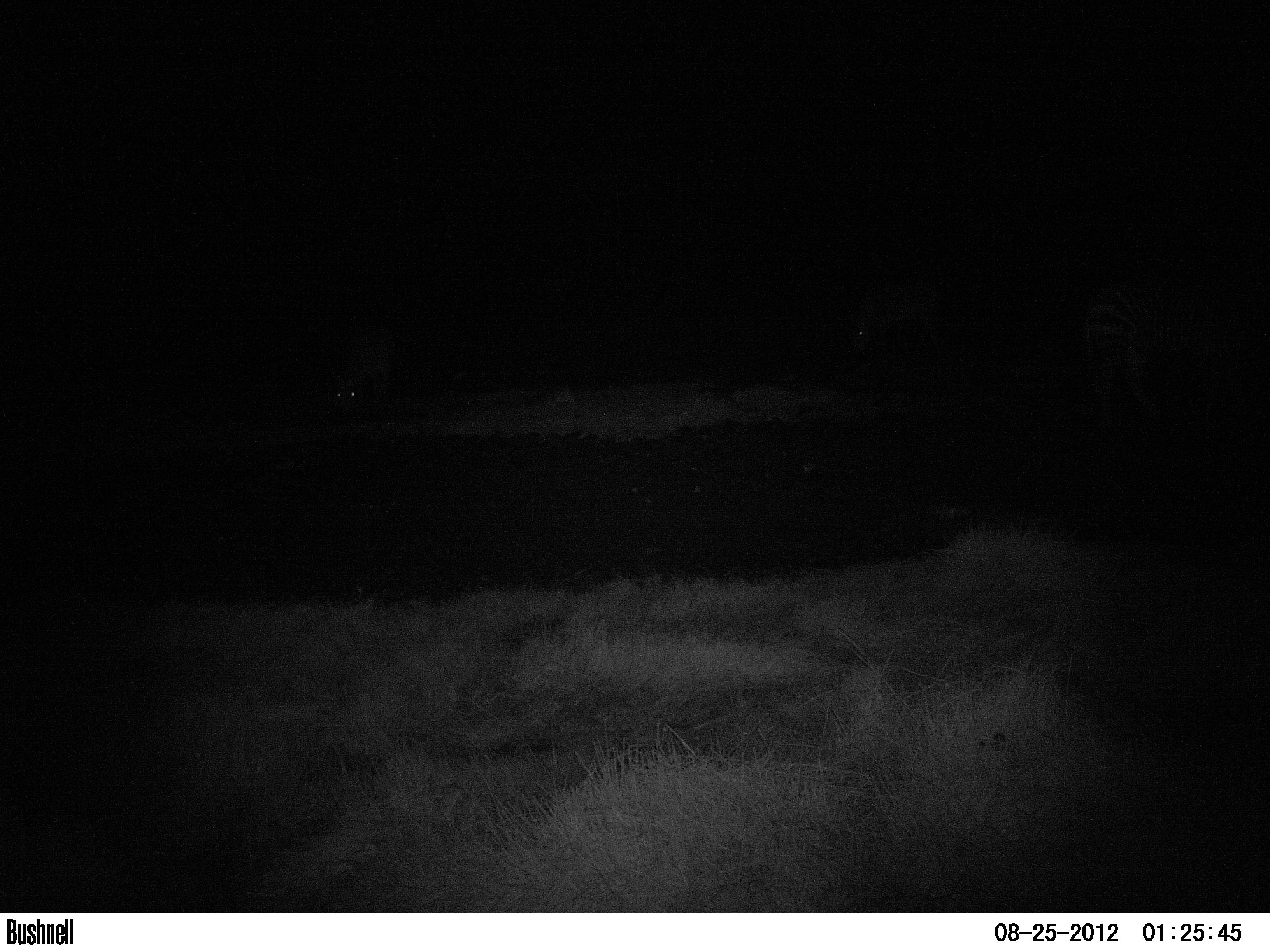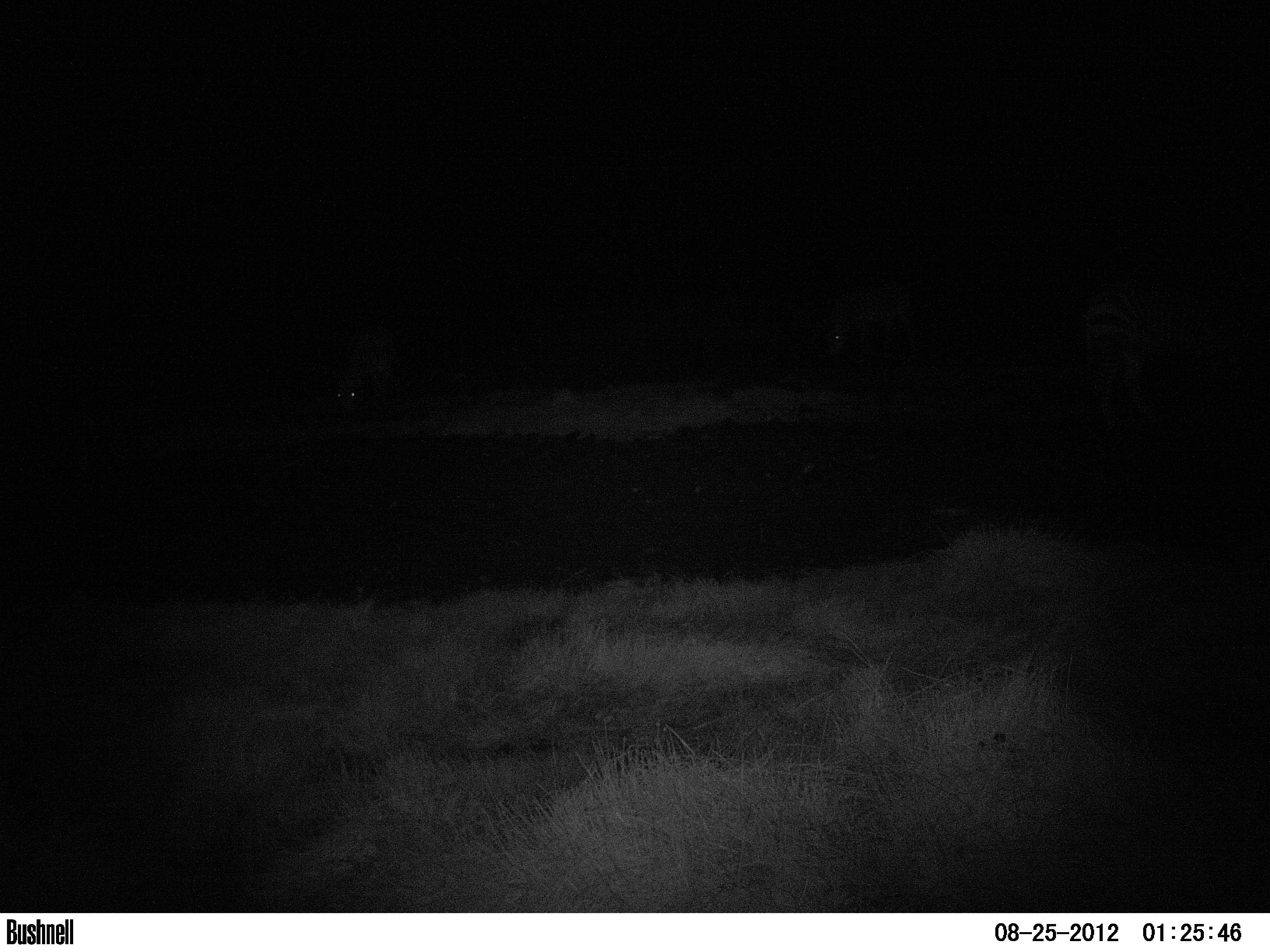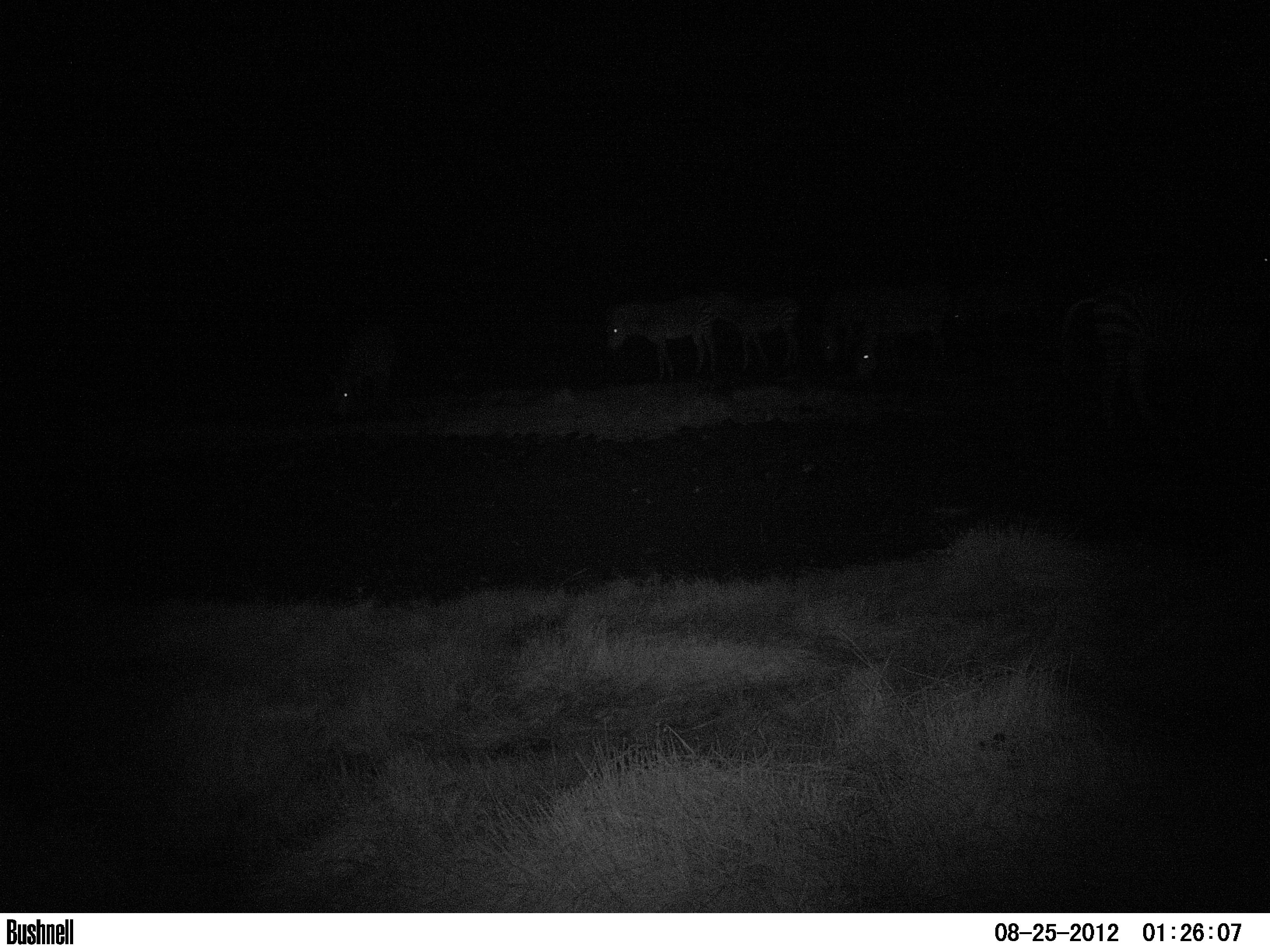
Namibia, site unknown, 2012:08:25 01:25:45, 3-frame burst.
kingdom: Animalia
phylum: Chordata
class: Mammalia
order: Perissodactyla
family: Equidae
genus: Equus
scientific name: Equus zebra hartmannae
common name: hartmann's mountain zebra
Equus zebra hartmannae (hartmann's mountain zebra).